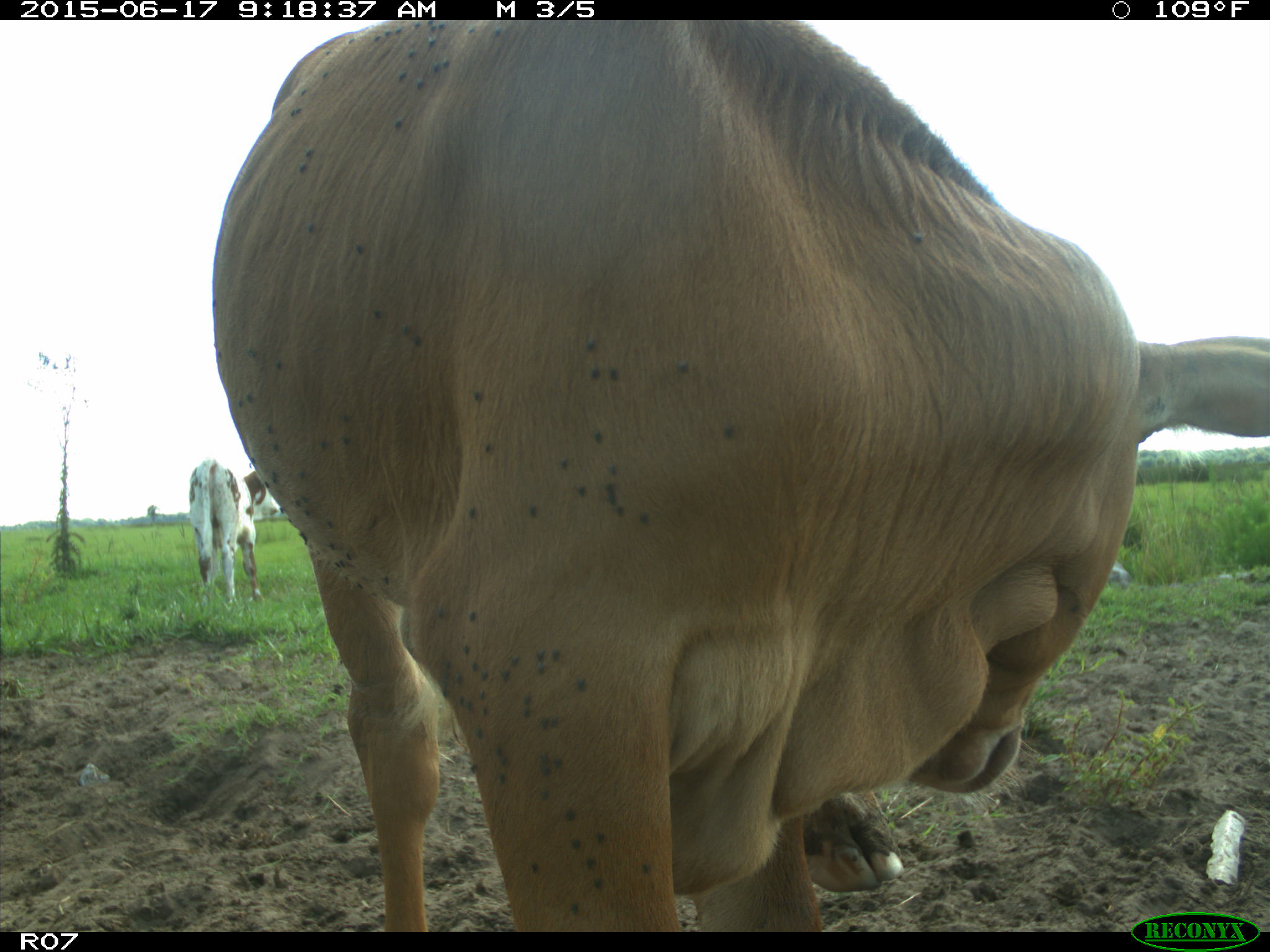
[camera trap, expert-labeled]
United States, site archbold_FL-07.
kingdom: Animalia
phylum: Chordata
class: Mammalia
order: Artiodactyla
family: Bovidae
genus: Bos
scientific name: Bos taurus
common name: domestic cow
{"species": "Bos taurus (domestic cow)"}